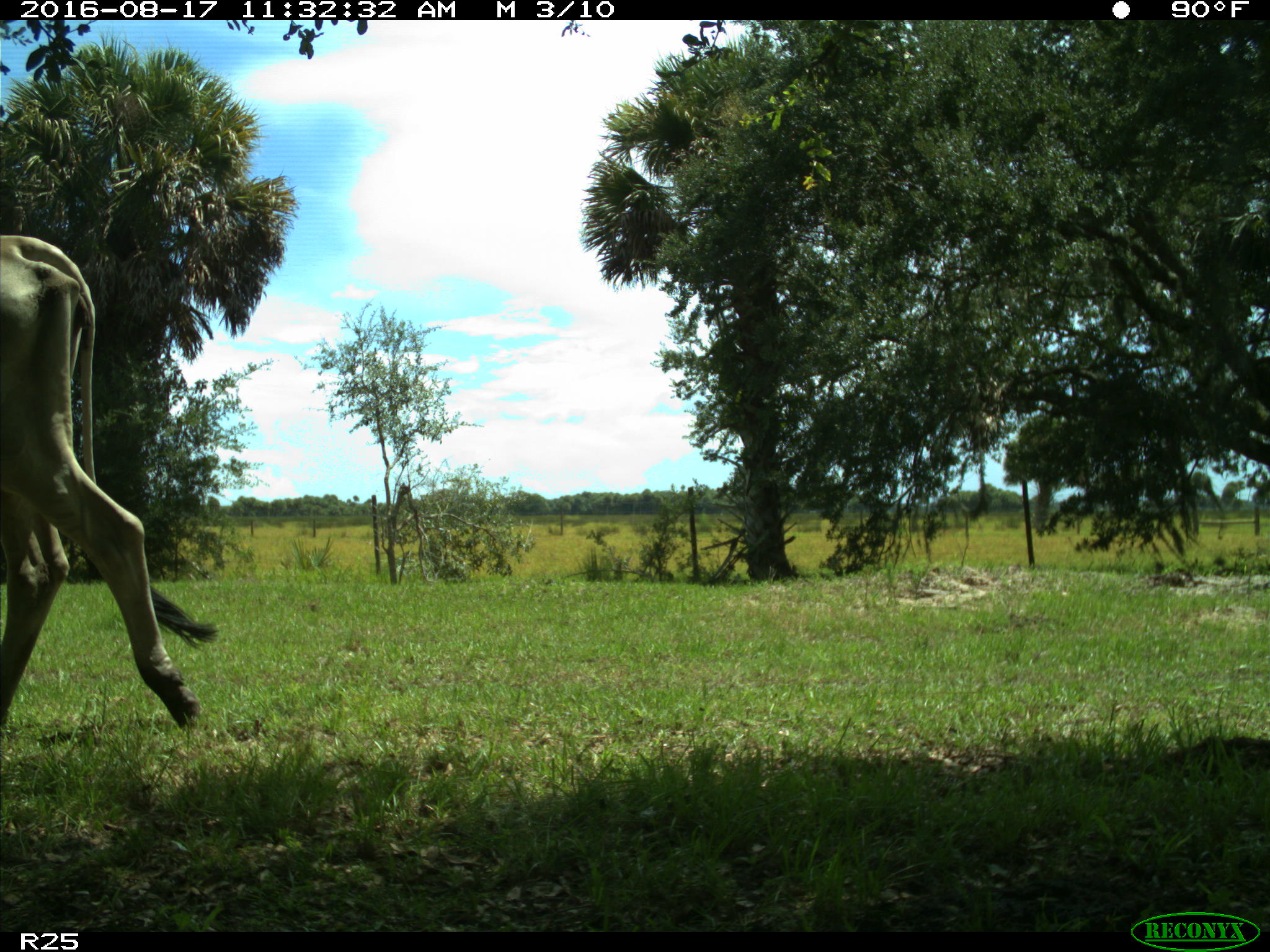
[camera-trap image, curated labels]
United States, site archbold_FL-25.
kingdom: Animalia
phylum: Chordata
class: Mammalia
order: Artiodactyla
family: Bovidae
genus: Bos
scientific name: Bos taurus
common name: domestic cow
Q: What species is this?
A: Bos taurus (domestic cow).